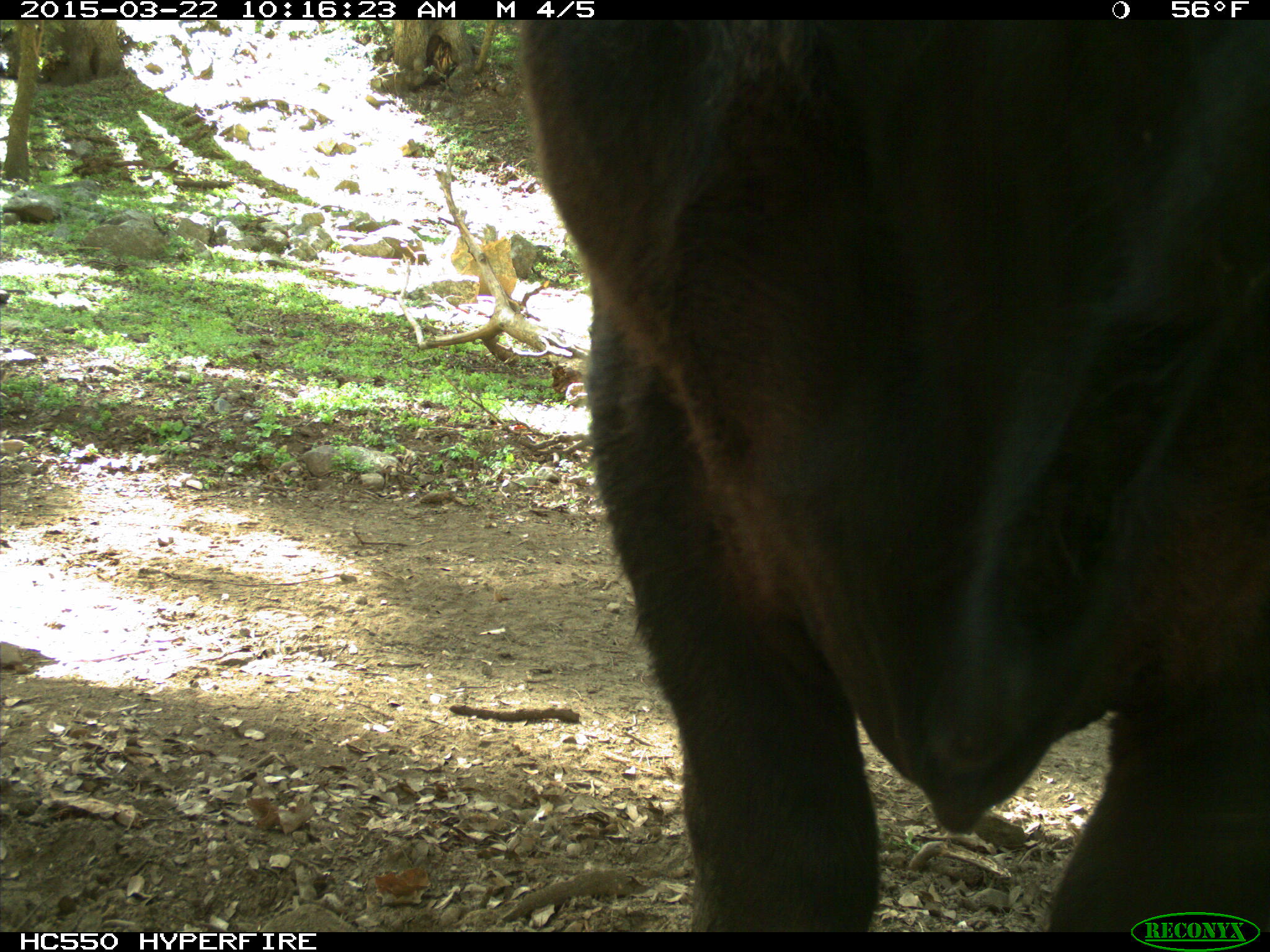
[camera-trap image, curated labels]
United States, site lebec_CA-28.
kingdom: Animalia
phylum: Chordata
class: Mammalia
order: Artiodactyla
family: Bovidae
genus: Bos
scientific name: Bos taurus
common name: domestic cow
Bos taurus (domestic cow).